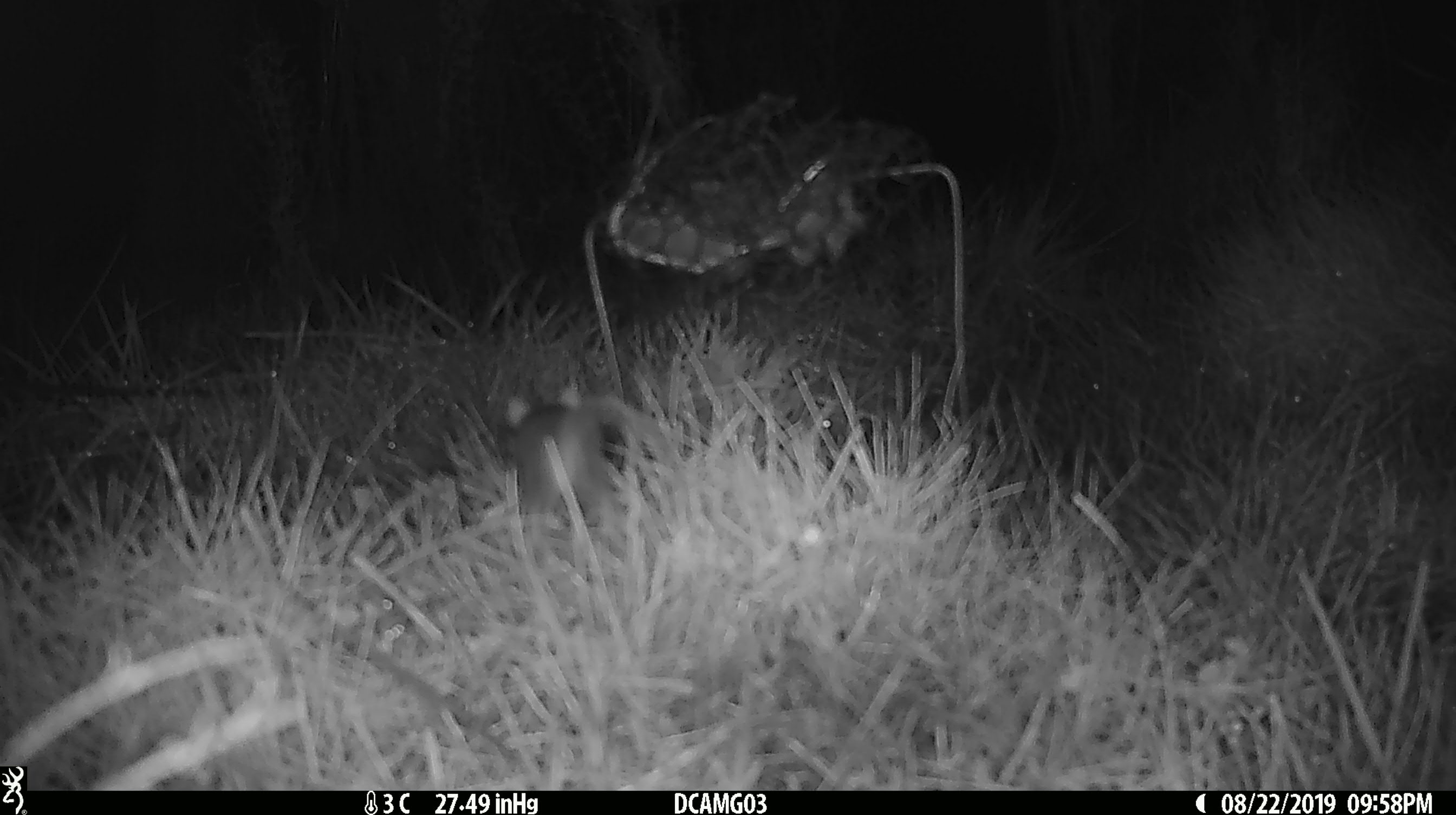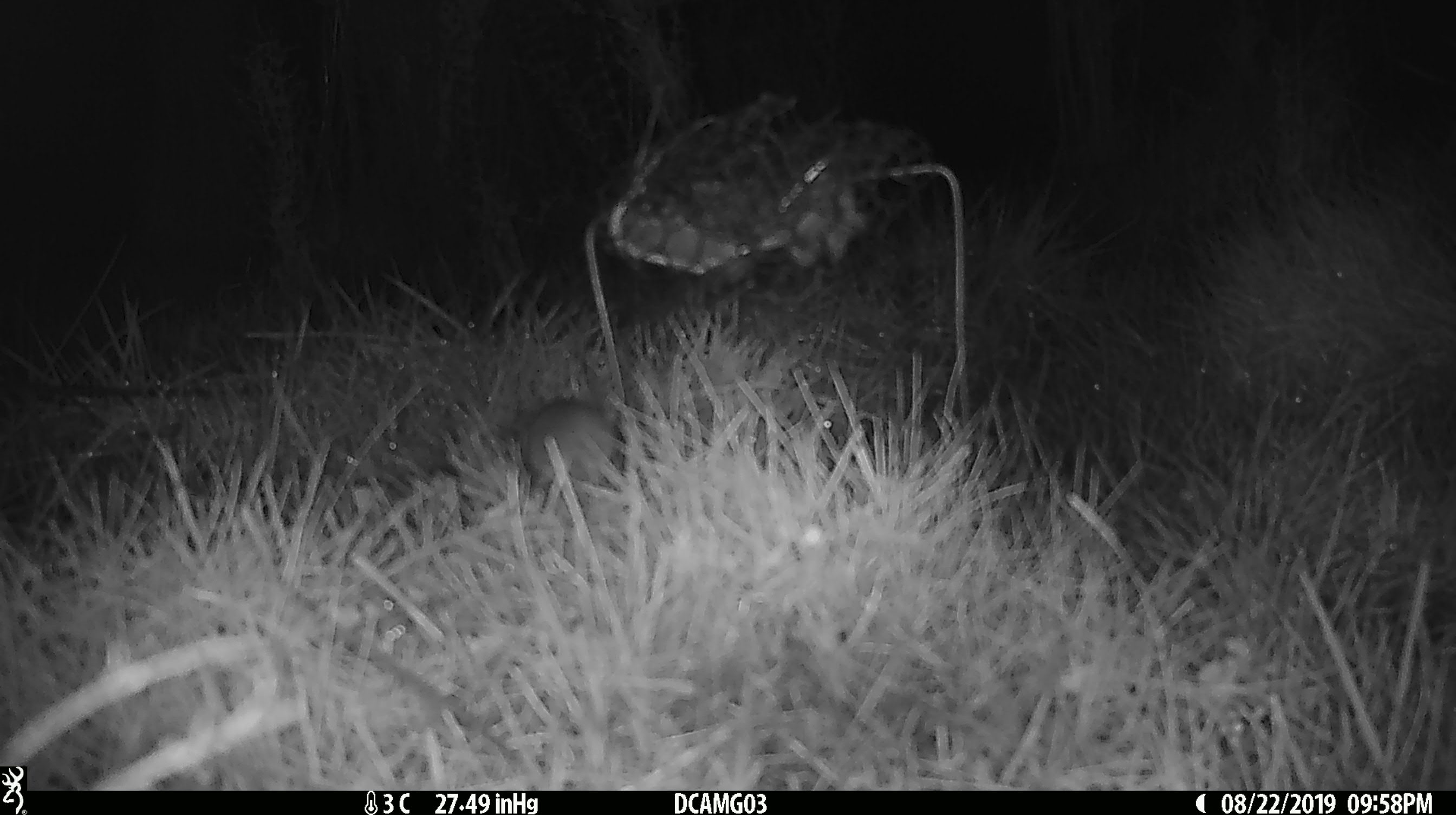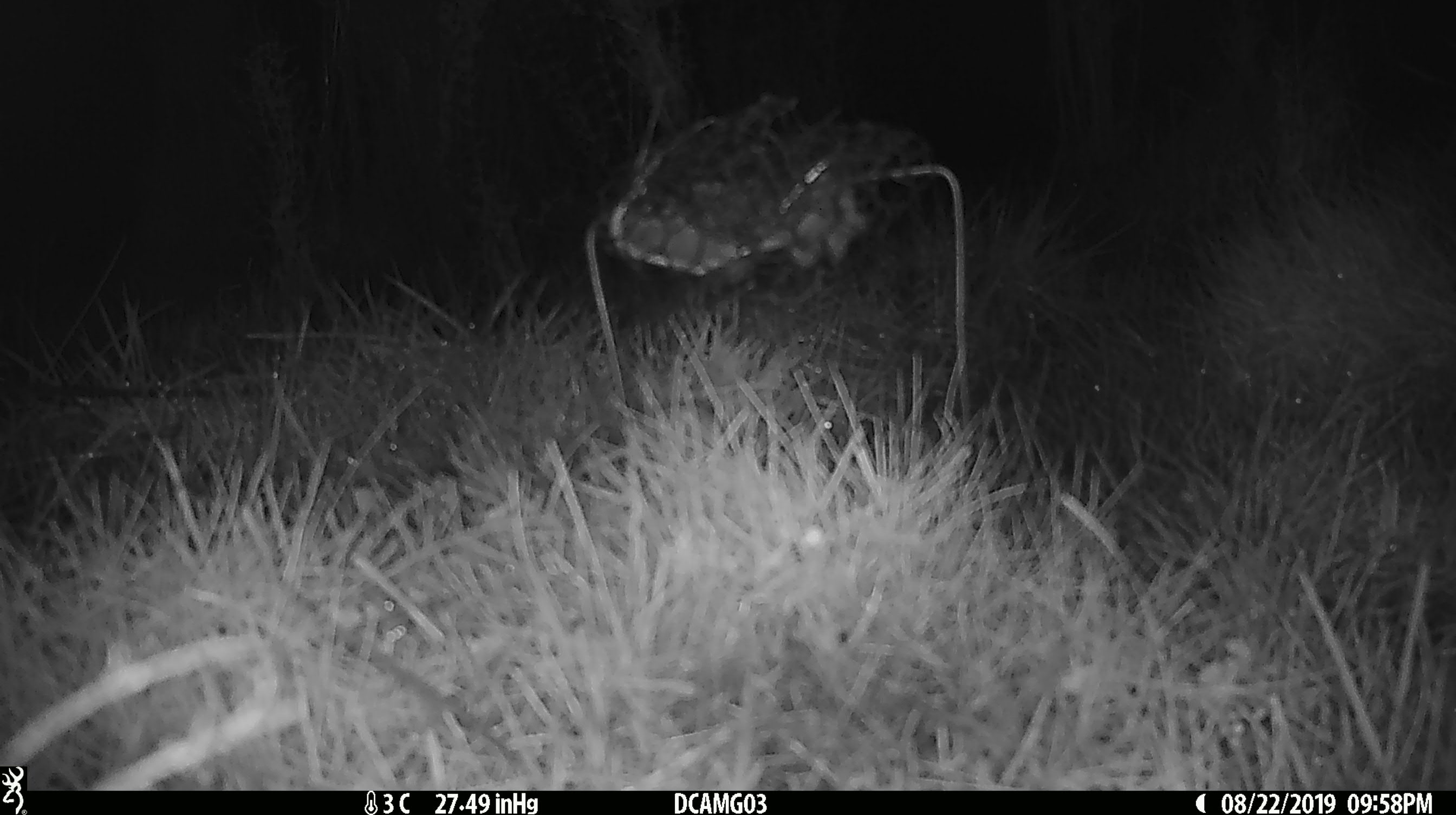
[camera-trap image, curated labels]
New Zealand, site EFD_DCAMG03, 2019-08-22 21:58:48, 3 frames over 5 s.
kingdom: Animalia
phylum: Chordata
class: Mammalia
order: Rodentia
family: Muridae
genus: Mus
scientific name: Mus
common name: mouse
Mouse (Mus).